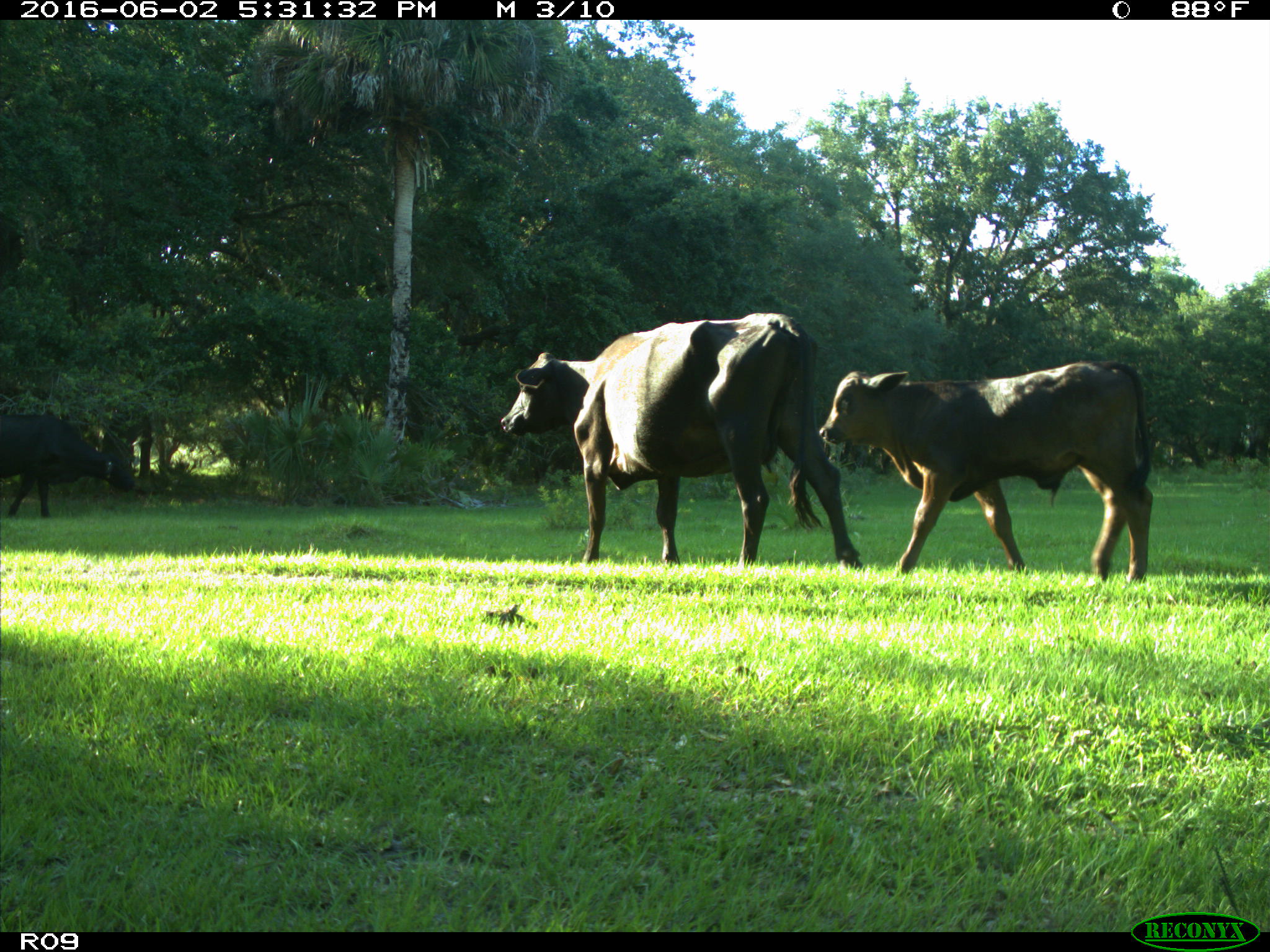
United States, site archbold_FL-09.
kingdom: Animalia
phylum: Chordata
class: Mammalia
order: Artiodactyla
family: Bovidae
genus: Bos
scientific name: Bos taurus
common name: domestic cow